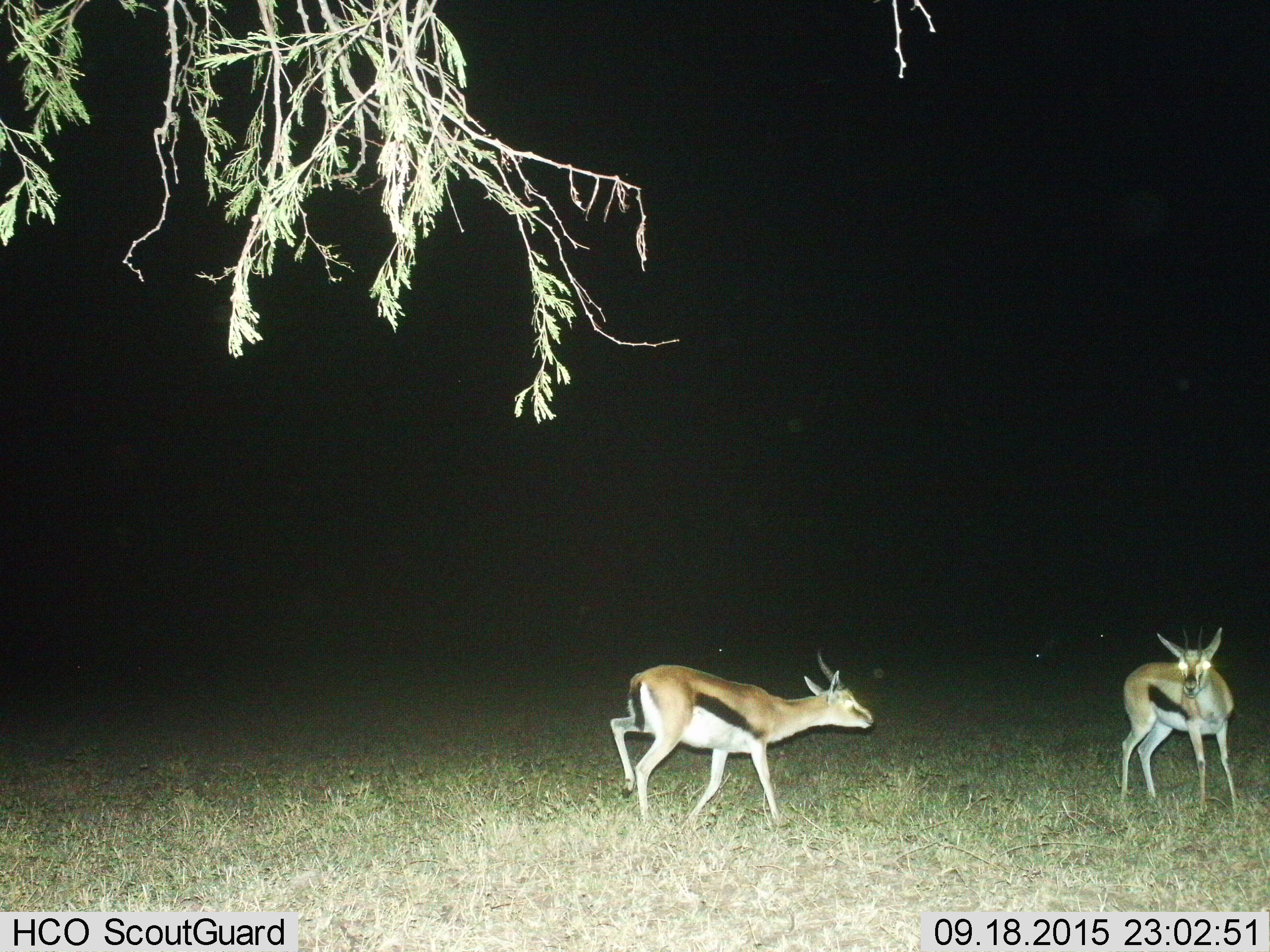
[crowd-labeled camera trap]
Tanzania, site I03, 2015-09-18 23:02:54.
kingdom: Animalia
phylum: Chordata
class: Mammalia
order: Artiodactyla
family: Bovidae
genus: Eudorcas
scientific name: Eudorcas thomsonii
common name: thomson's gazelle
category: gazellethomsons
Gazellethomsons (thomson's gazelle) (Eudorcas thomsonii), count 2. Behavior (volunteer vote fractions): standing 88%, resting 0%, moving 75%, interacting 25%. Young present (vote fraction): 0%. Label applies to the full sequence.